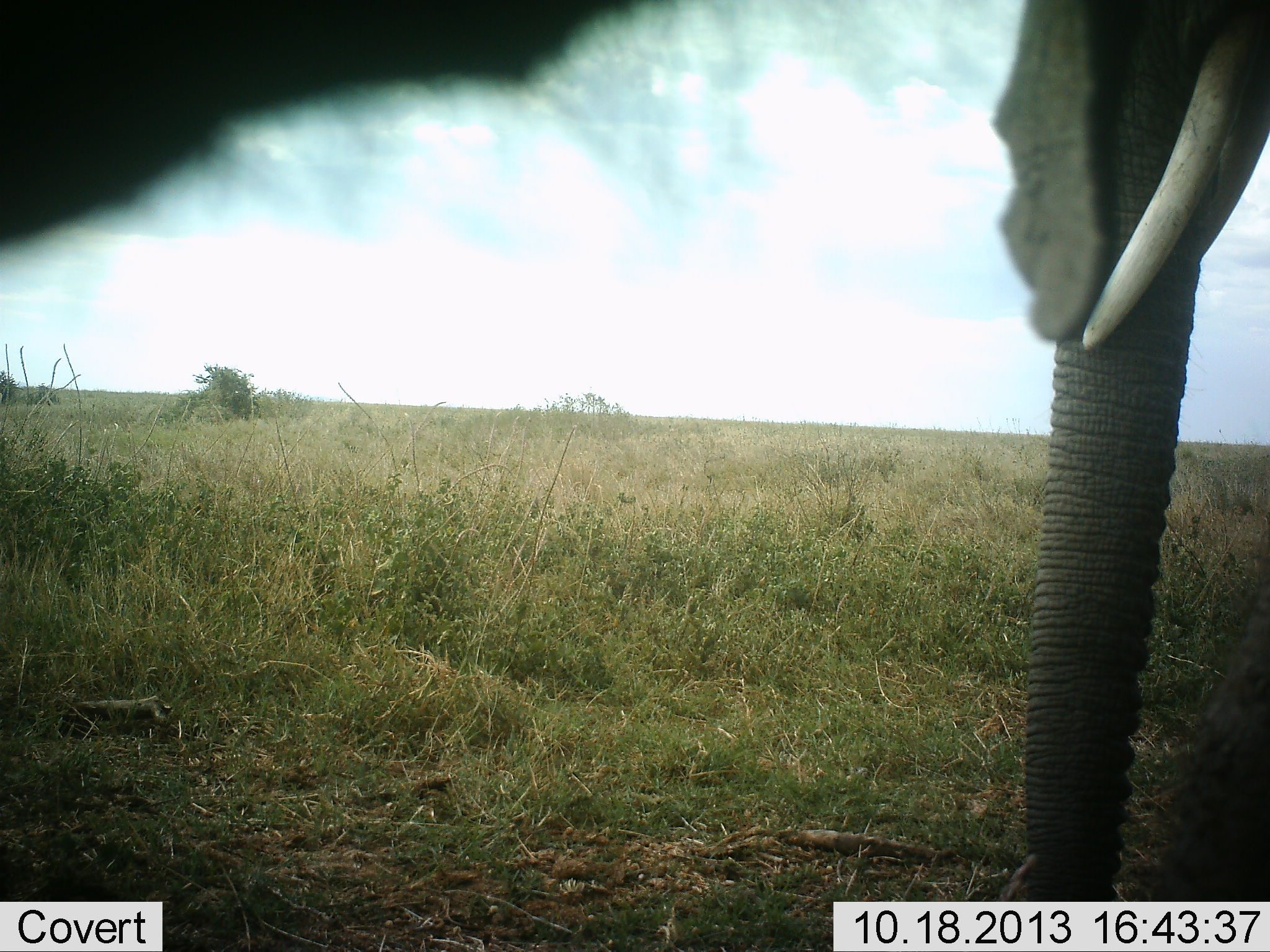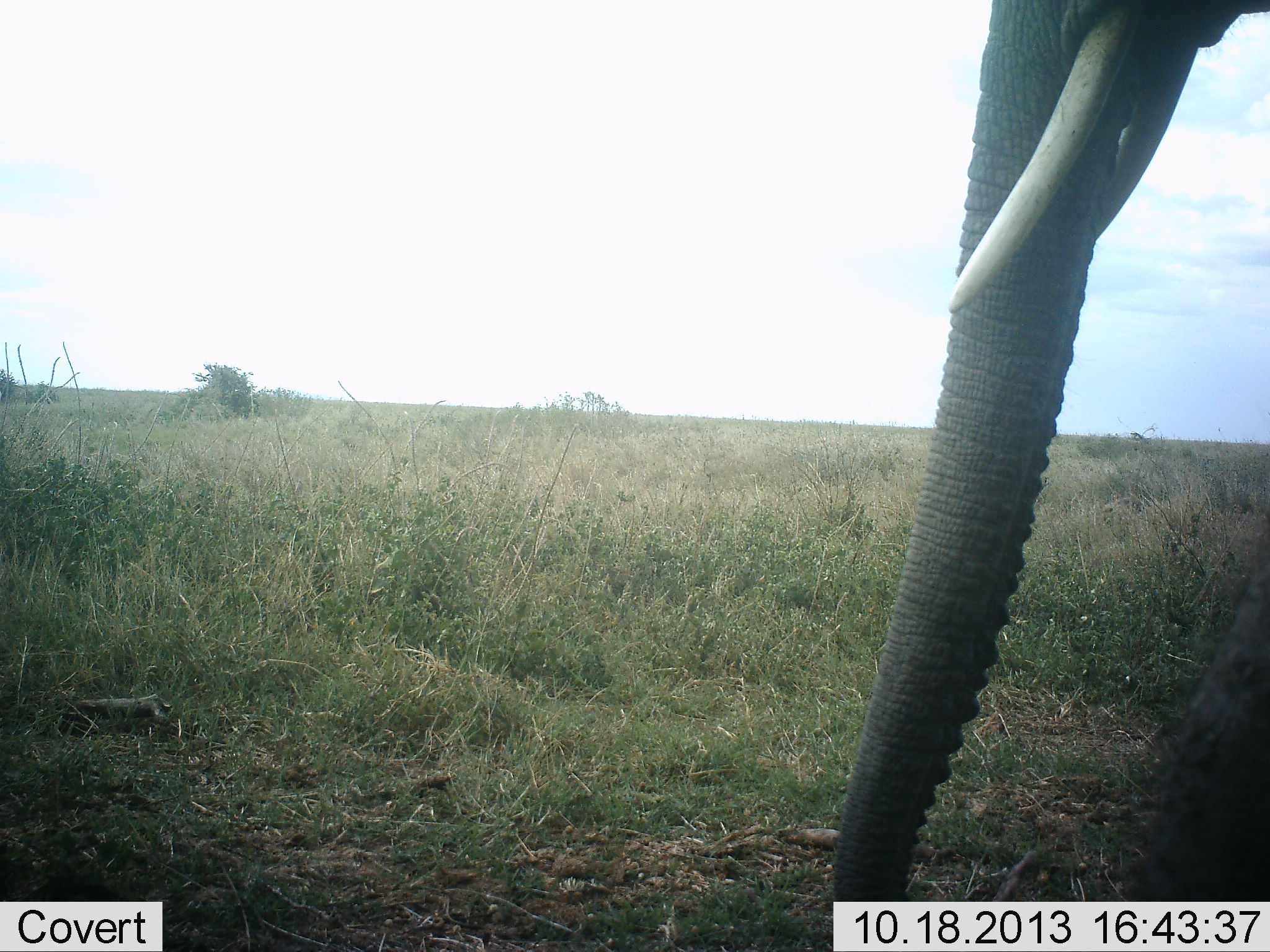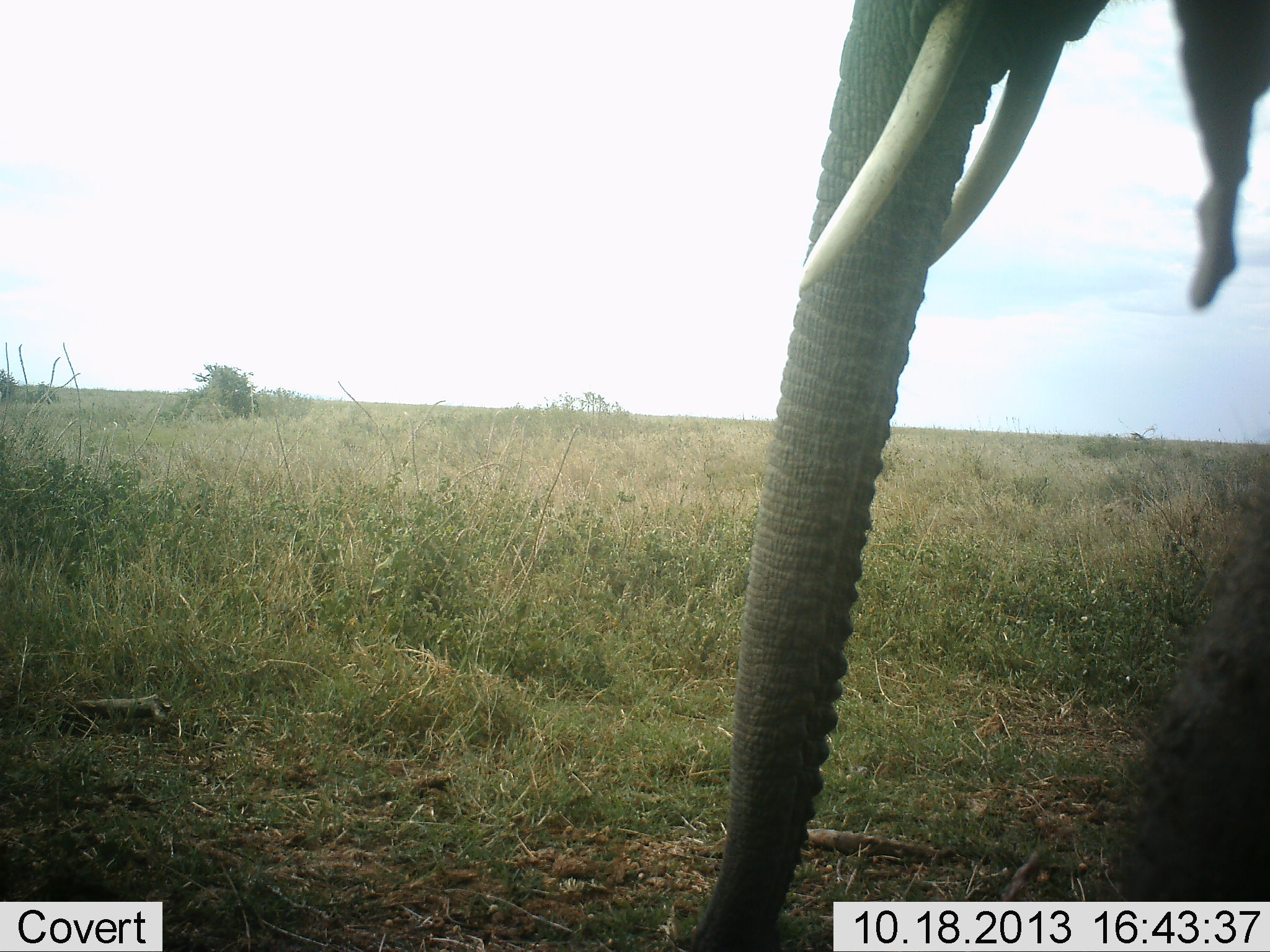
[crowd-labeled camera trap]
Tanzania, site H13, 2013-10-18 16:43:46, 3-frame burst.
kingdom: Animalia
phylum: Chordata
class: Mammalia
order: Proboscidea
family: Elephantidae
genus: Loxodonta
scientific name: Loxodonta africana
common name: african bush elephant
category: elephant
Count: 1.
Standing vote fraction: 57%.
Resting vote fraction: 0%.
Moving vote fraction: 52%.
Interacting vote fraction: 5%.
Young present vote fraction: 0%.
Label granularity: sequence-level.